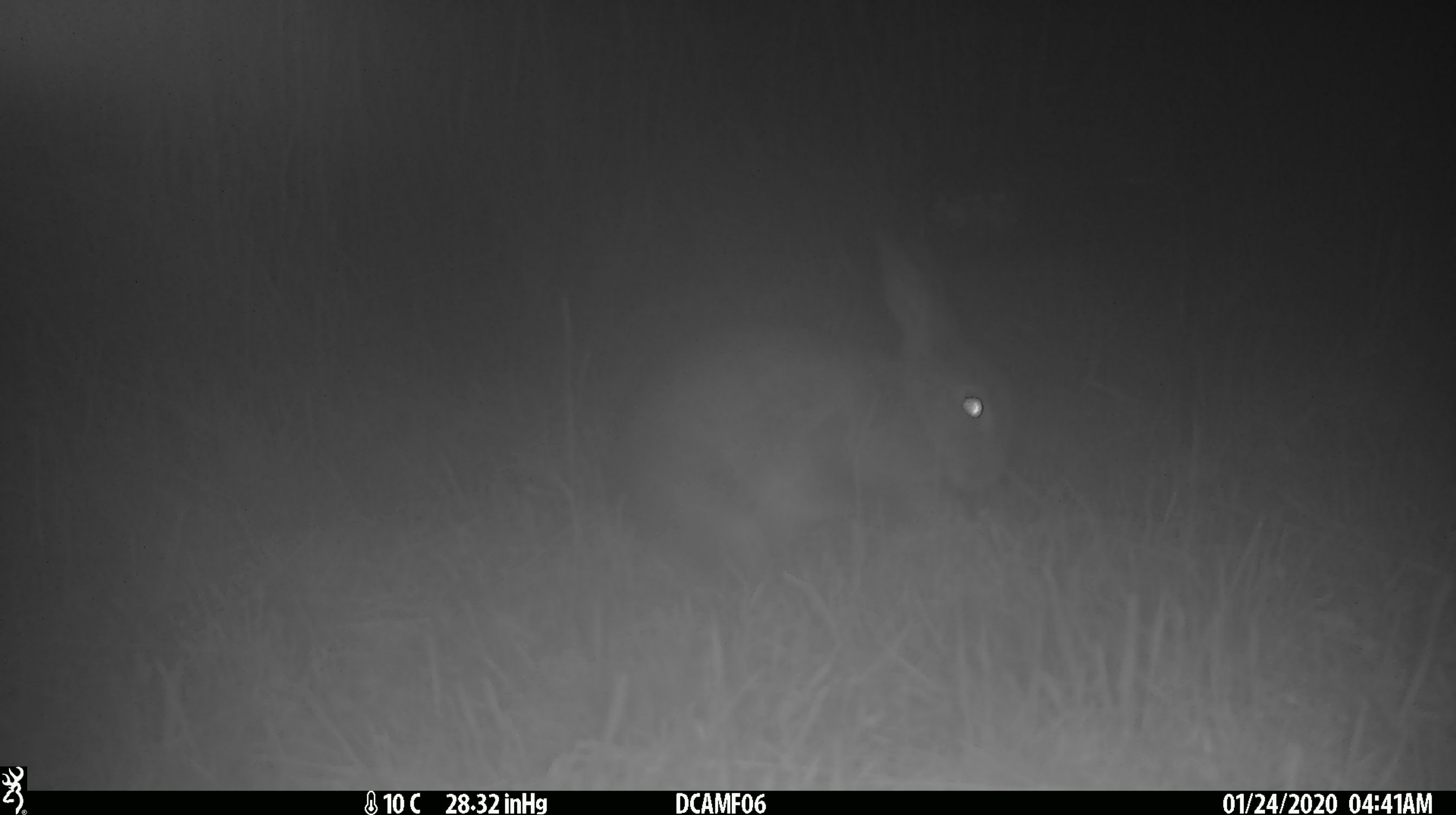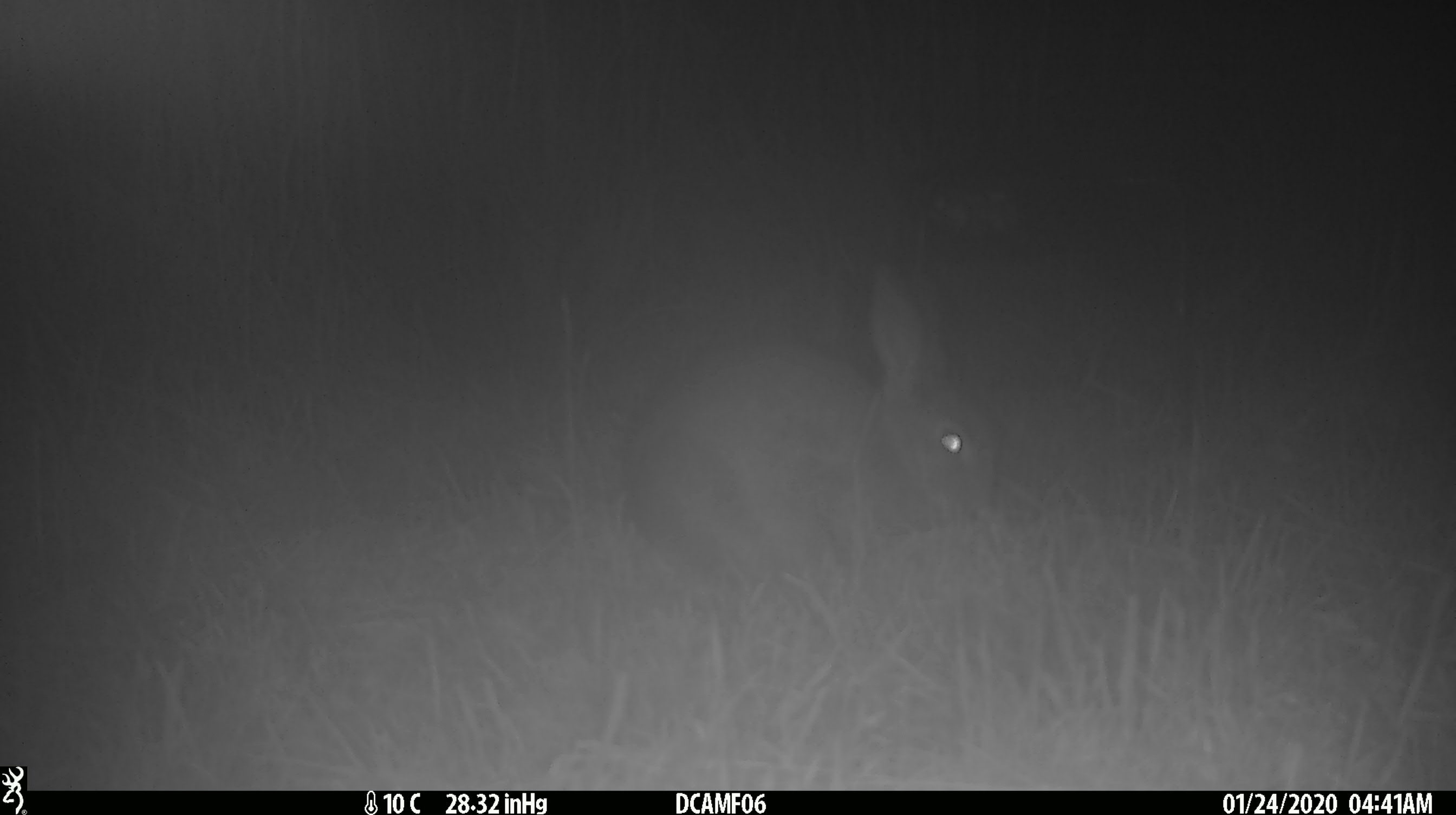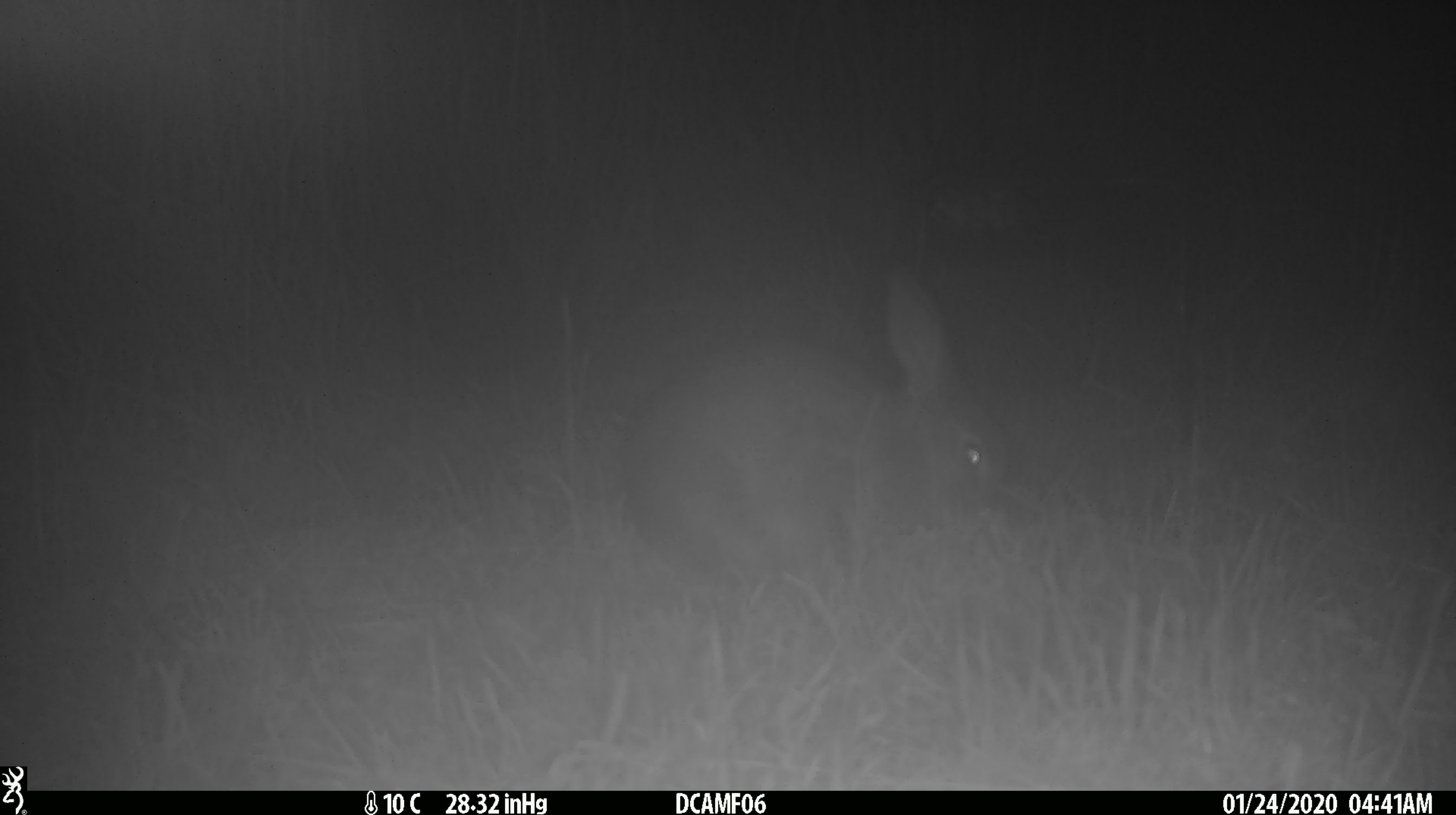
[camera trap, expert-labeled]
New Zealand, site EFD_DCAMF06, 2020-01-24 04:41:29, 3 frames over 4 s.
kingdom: Animalia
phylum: Chordata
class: Mammalia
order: Lagomorpha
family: Leporidae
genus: Oryctolagus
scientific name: Oryctolagus cuniculus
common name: european rabbit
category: rabbit